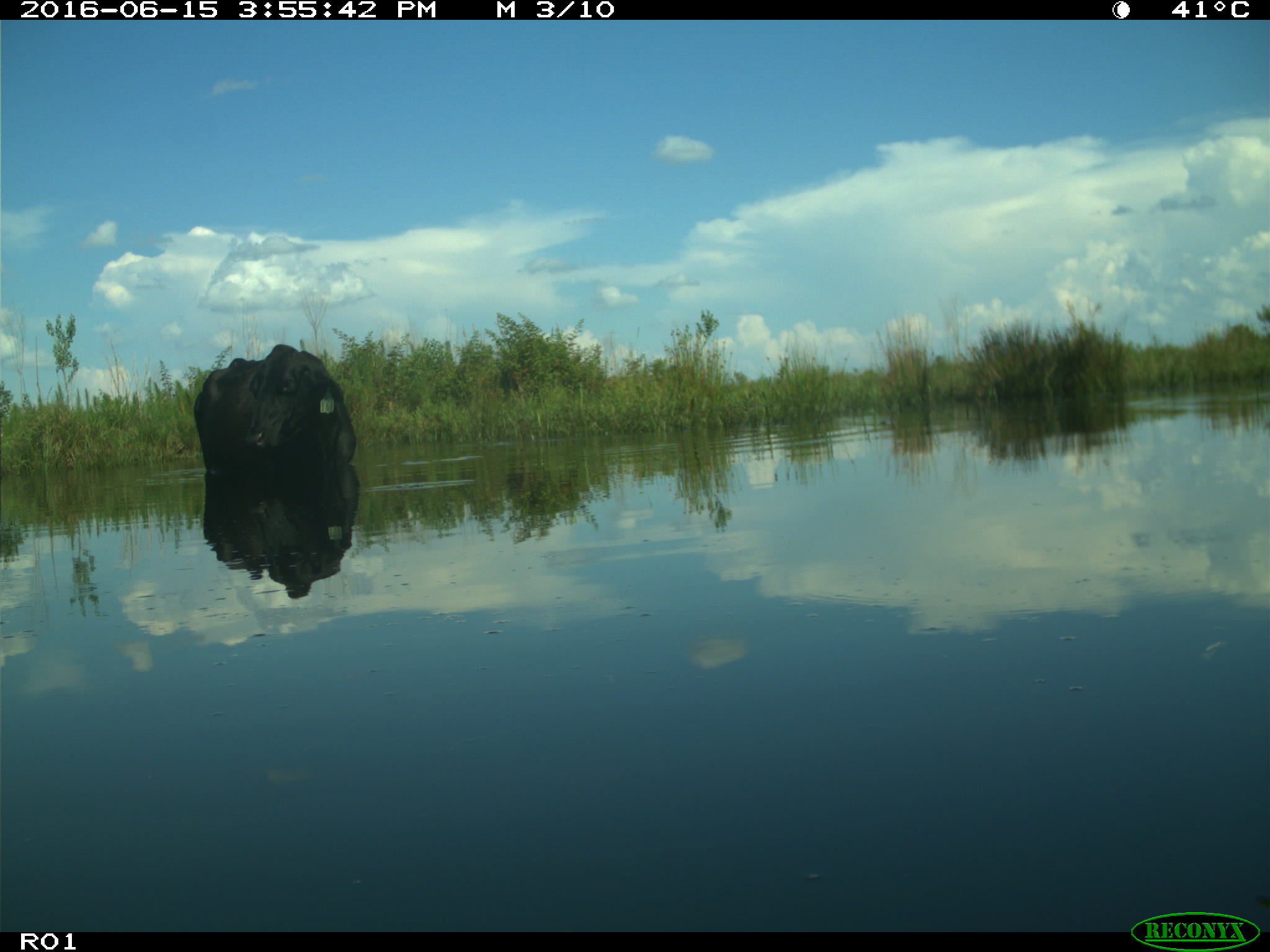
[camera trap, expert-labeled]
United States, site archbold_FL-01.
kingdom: Animalia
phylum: Chordata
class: Mammalia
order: Artiodactyla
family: Bovidae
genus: Bos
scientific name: Bos taurus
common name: domestic cow